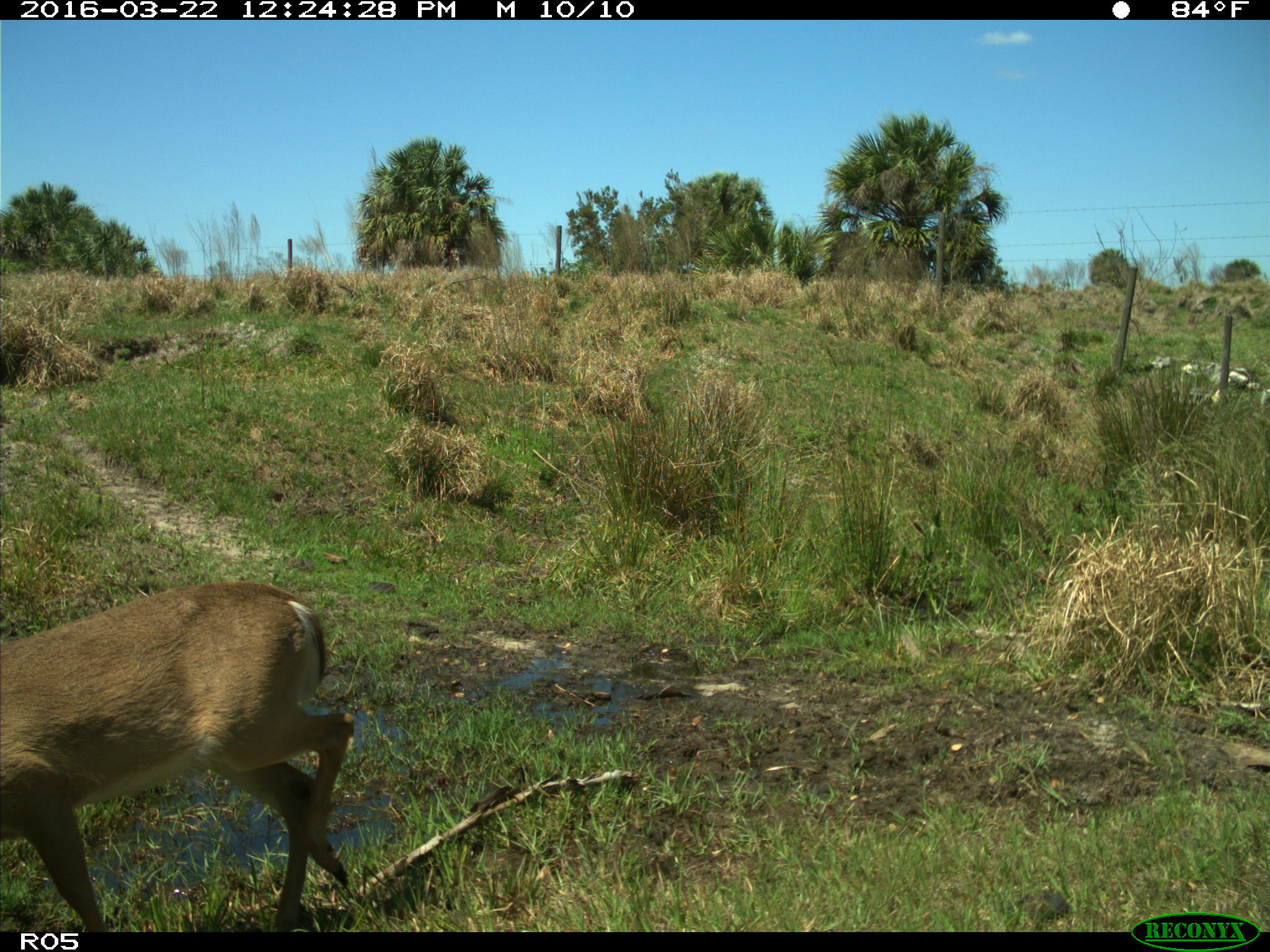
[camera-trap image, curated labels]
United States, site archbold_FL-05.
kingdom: Animalia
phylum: Chordata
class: Mammalia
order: Artiodactyla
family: Cervidae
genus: Odocoileus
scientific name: Odocoileus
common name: deer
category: unidentified deer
Unidentified deer (deer) (Odocoileus).